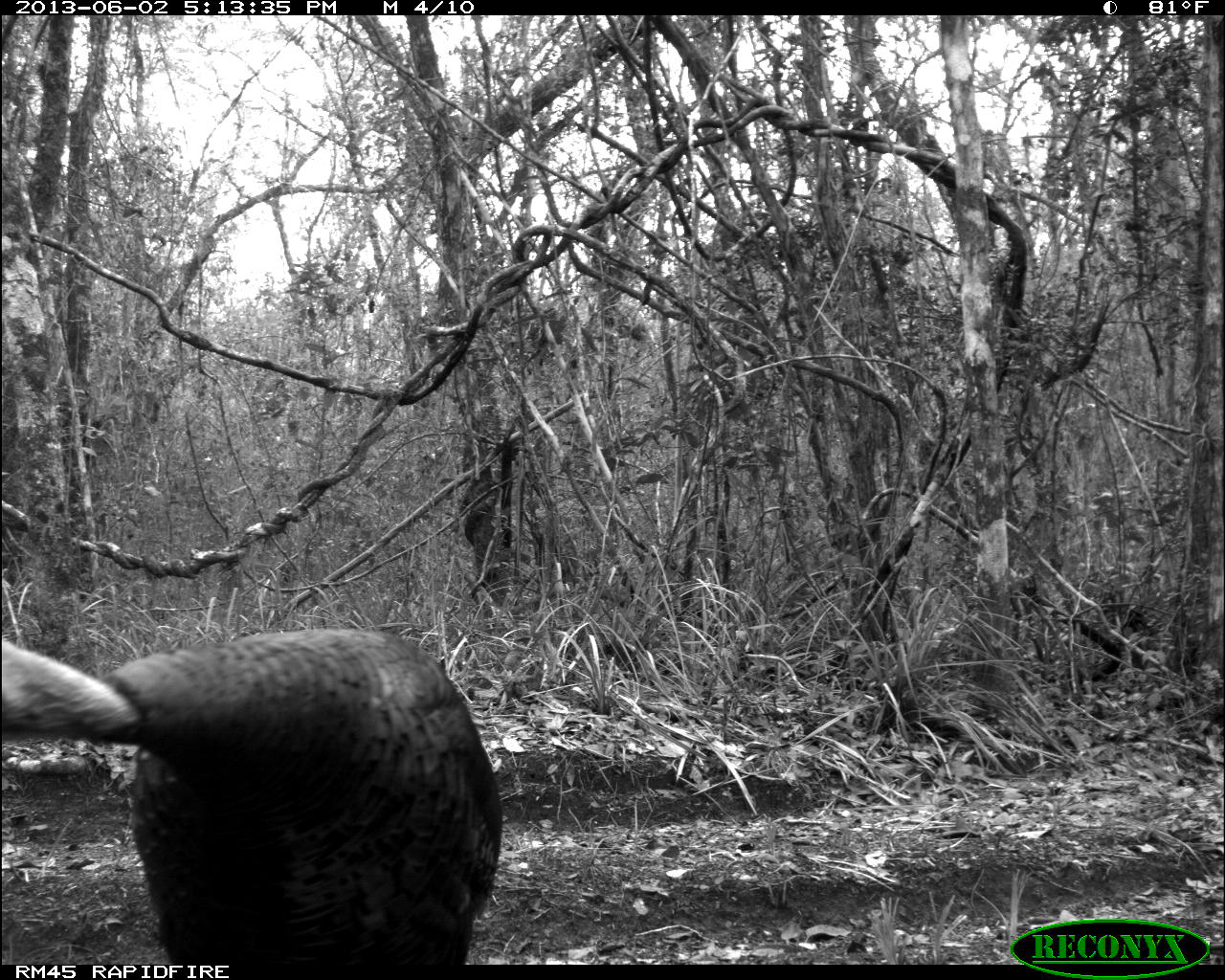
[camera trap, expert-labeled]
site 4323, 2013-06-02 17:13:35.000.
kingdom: Animalia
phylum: Chordata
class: Aves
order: Galliformes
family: Phasianidae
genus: Meleagris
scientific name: Meleagris ocellata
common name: ocellated turkey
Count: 1.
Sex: male.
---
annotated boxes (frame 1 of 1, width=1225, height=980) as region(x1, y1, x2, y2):
meleagris ocellata: region(0, 625, 502, 964)